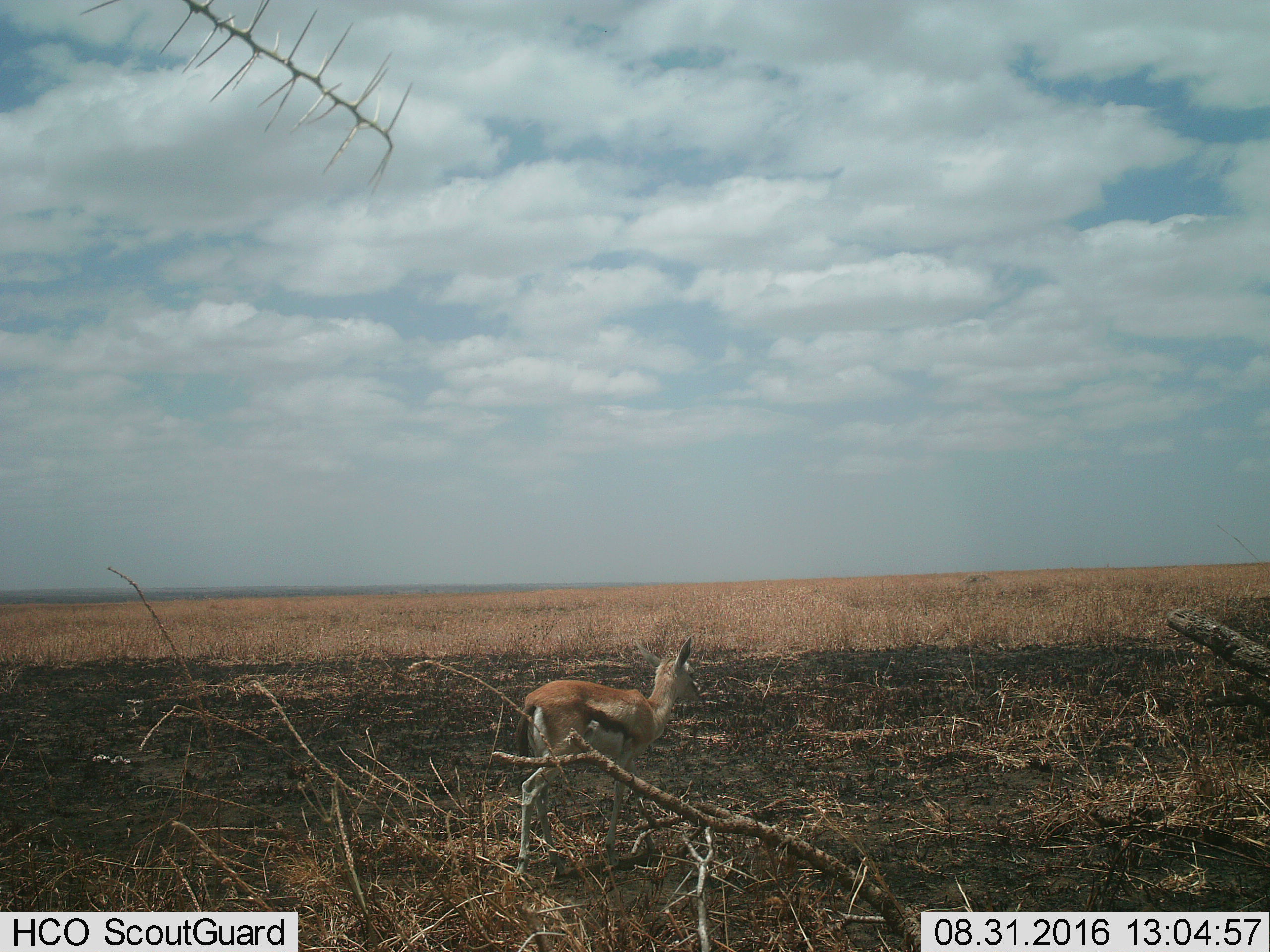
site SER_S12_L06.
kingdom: Animalia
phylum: Chordata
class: Mammalia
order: Artiodactyla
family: Bovidae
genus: Eudorcas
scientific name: Eudorcas thomsonii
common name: thomson's gazelle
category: gazellethomsons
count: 1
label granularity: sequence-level